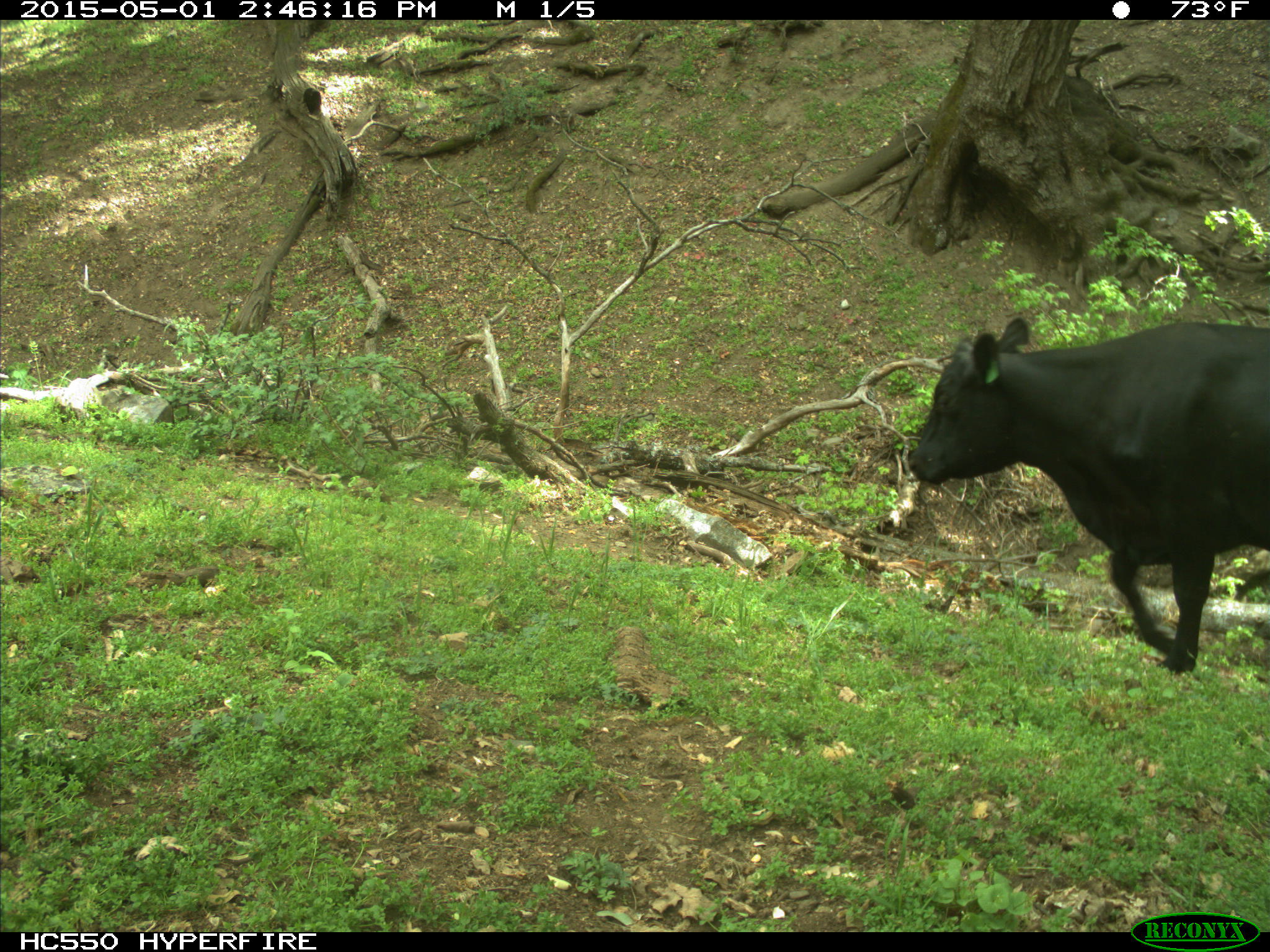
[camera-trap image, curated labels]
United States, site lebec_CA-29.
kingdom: Animalia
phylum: Chordata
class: Mammalia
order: Artiodactyla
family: Bovidae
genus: Bos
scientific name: Bos taurus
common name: domestic cow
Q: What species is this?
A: Bos taurus (domestic cow).